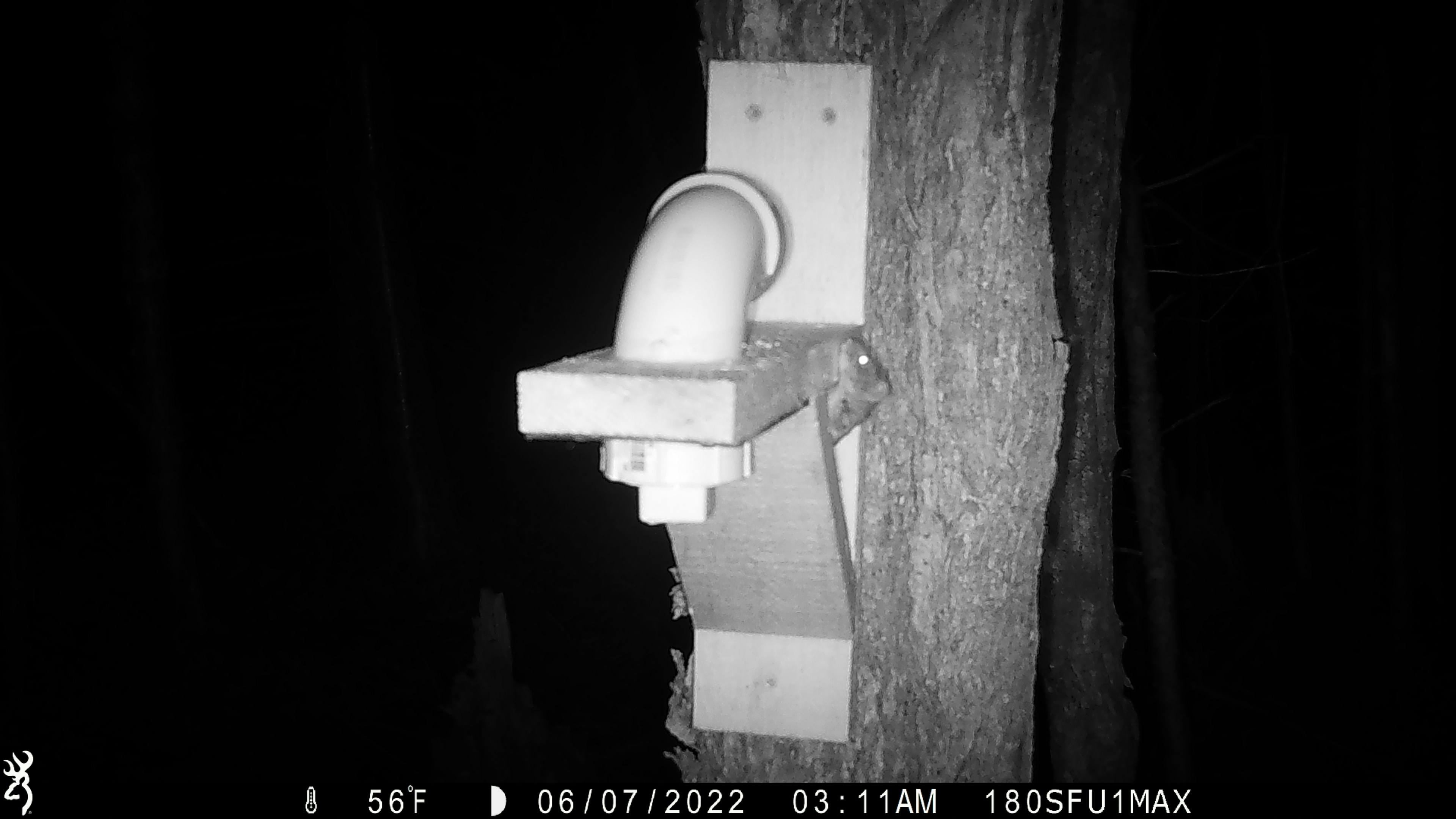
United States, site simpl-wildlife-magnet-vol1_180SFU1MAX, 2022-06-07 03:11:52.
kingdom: Animalia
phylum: Chordata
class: Mammalia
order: Rodentia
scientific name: Rodentia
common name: mouse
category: mouse sp.